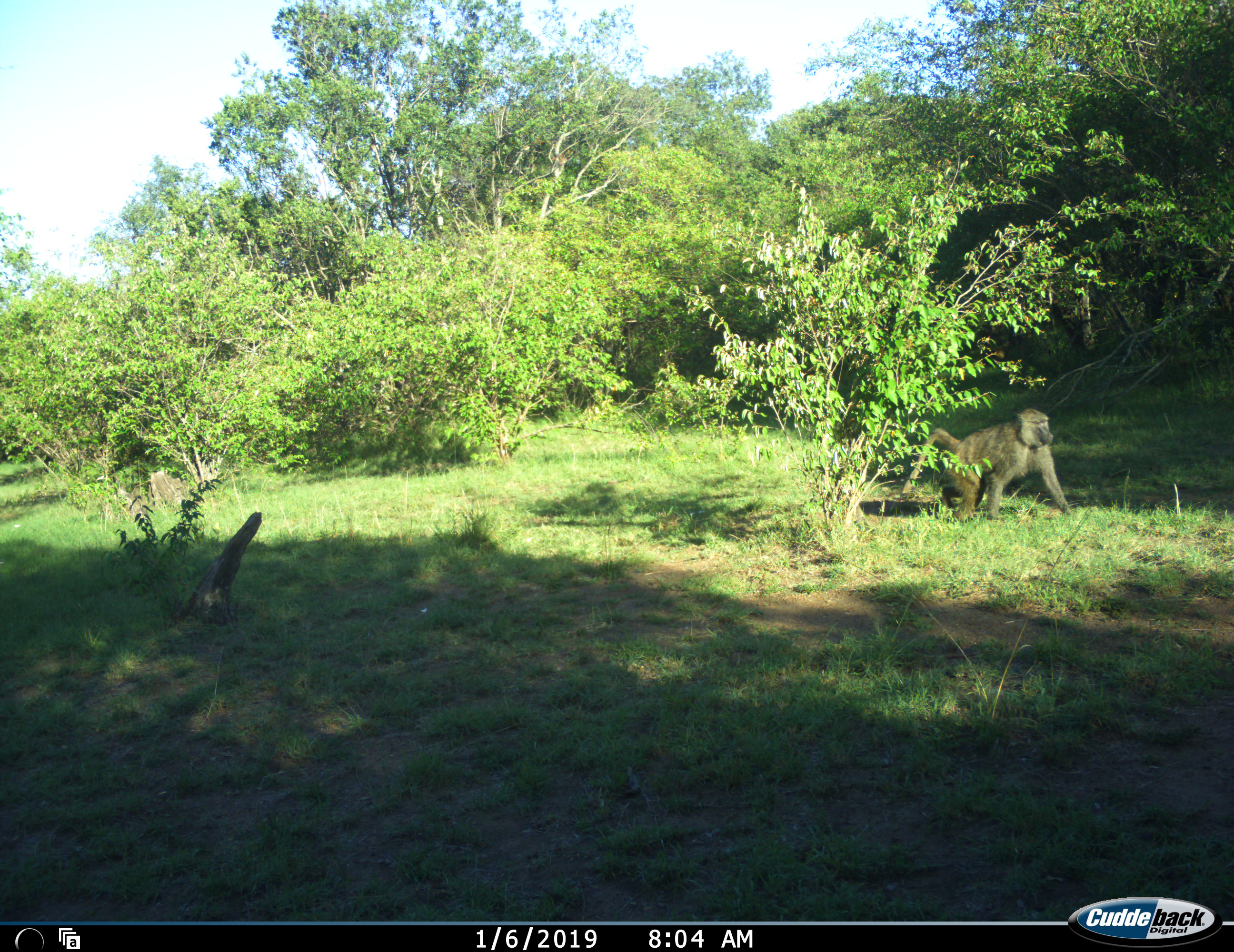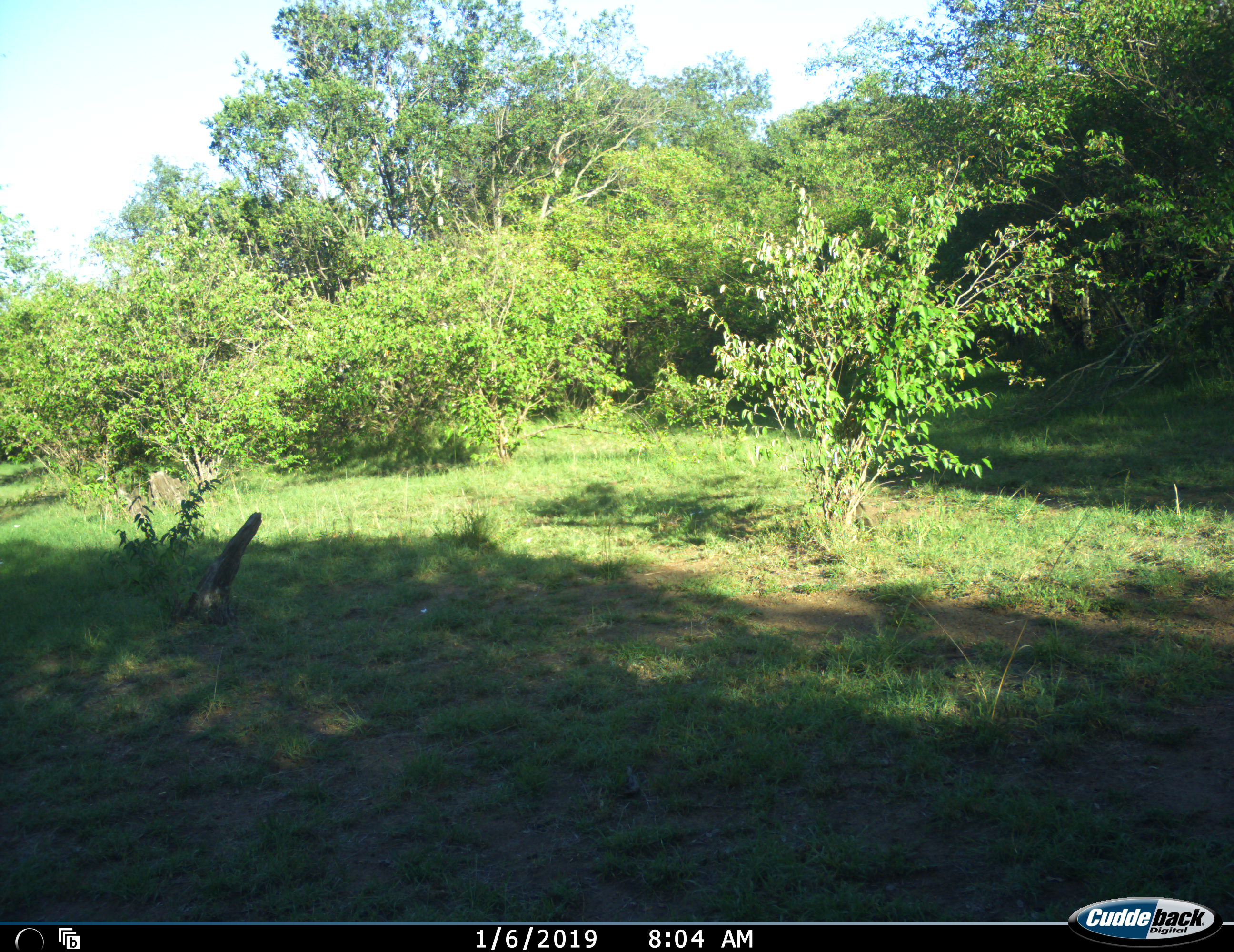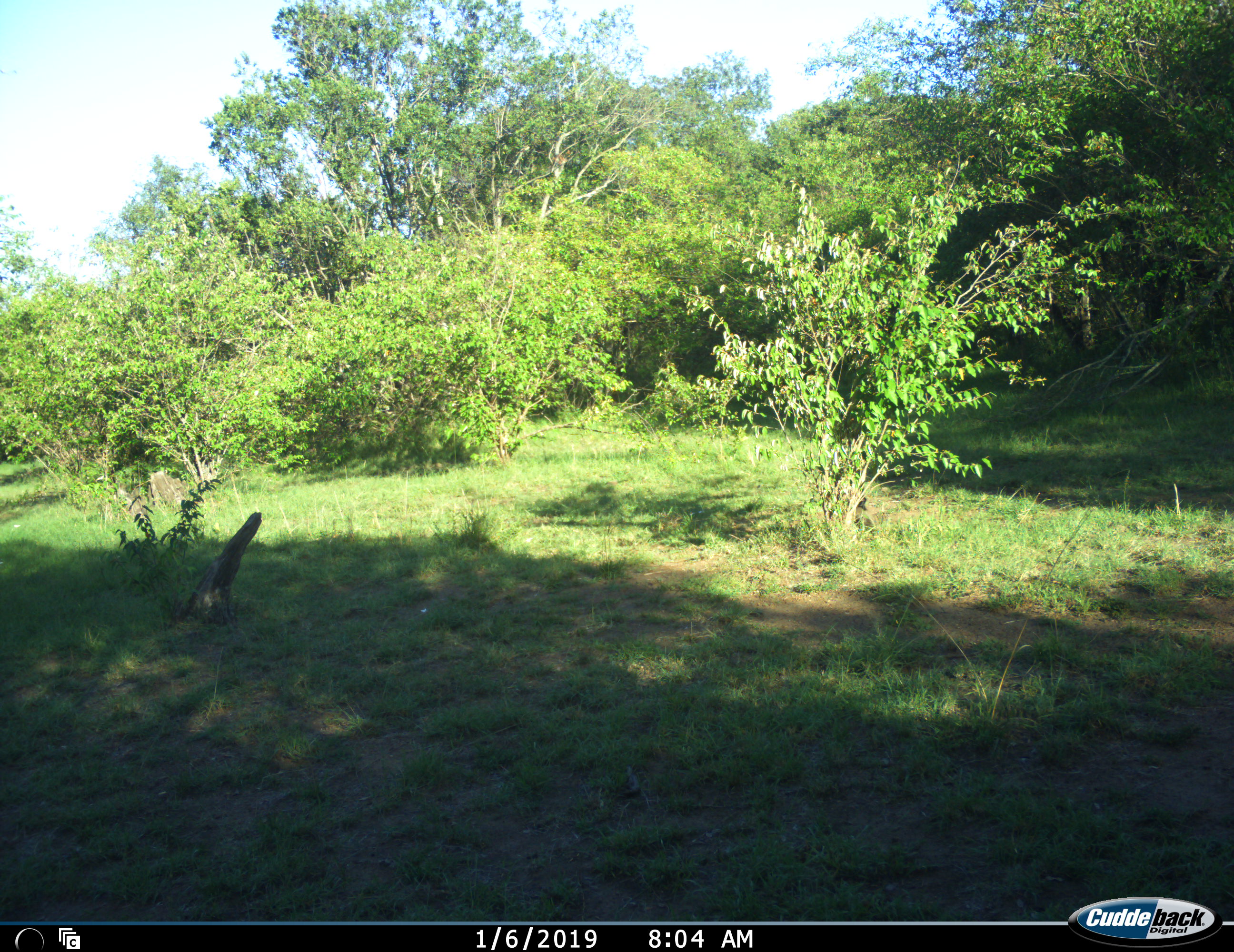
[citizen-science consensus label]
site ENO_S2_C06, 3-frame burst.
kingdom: Animalia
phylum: Chordata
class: Mammalia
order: Primates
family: Cercopithecidae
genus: Papio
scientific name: Papio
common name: baboon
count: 1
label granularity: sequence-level